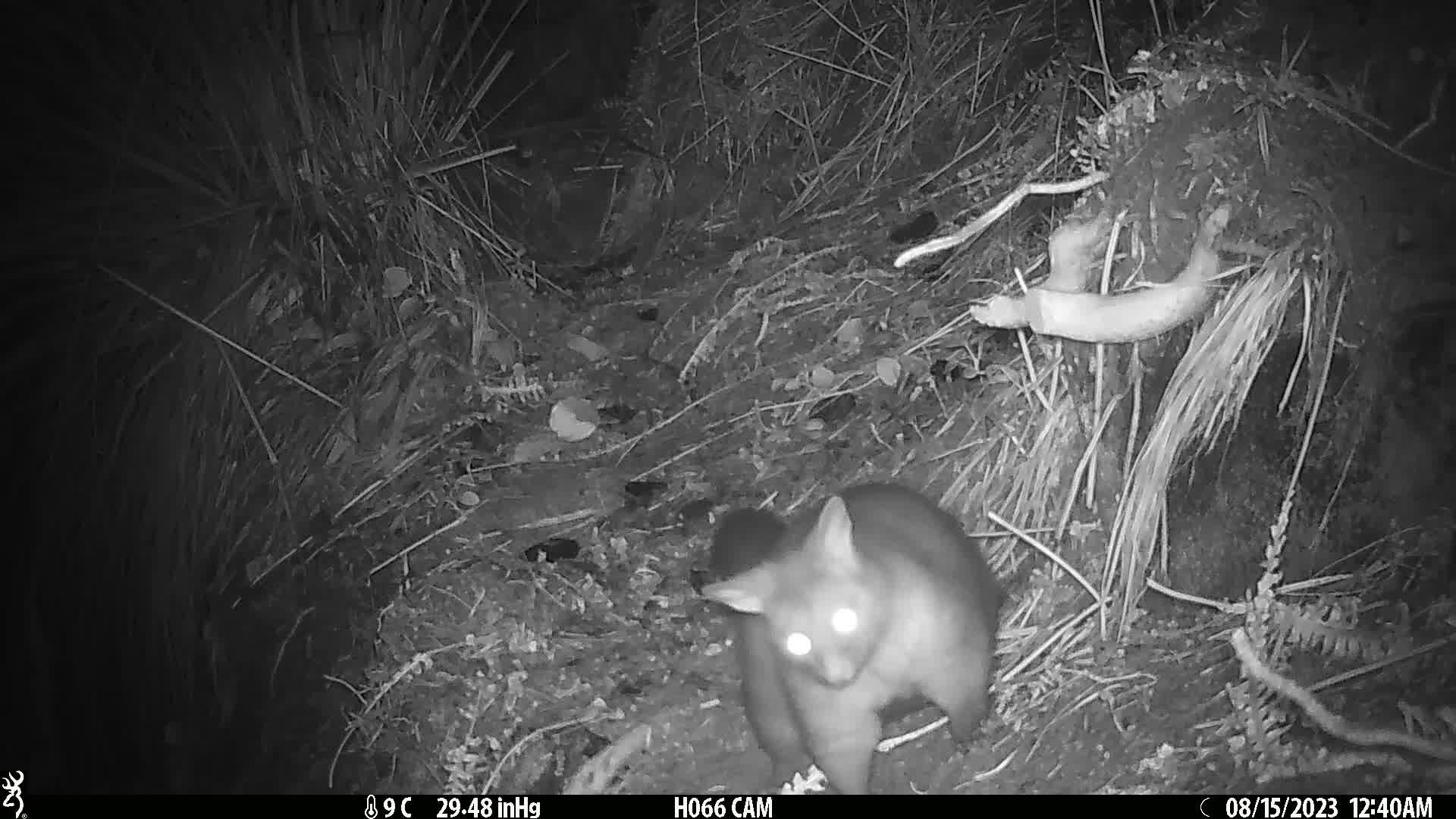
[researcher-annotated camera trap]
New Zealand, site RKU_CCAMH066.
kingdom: Animalia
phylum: Chordata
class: Mammalia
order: Diprotodontia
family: Phalangeridae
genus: Trichosurus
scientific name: Trichosurus vulpecula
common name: common brushtail possum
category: possum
Possum (common brushtail possum) (Trichosurus vulpecula).